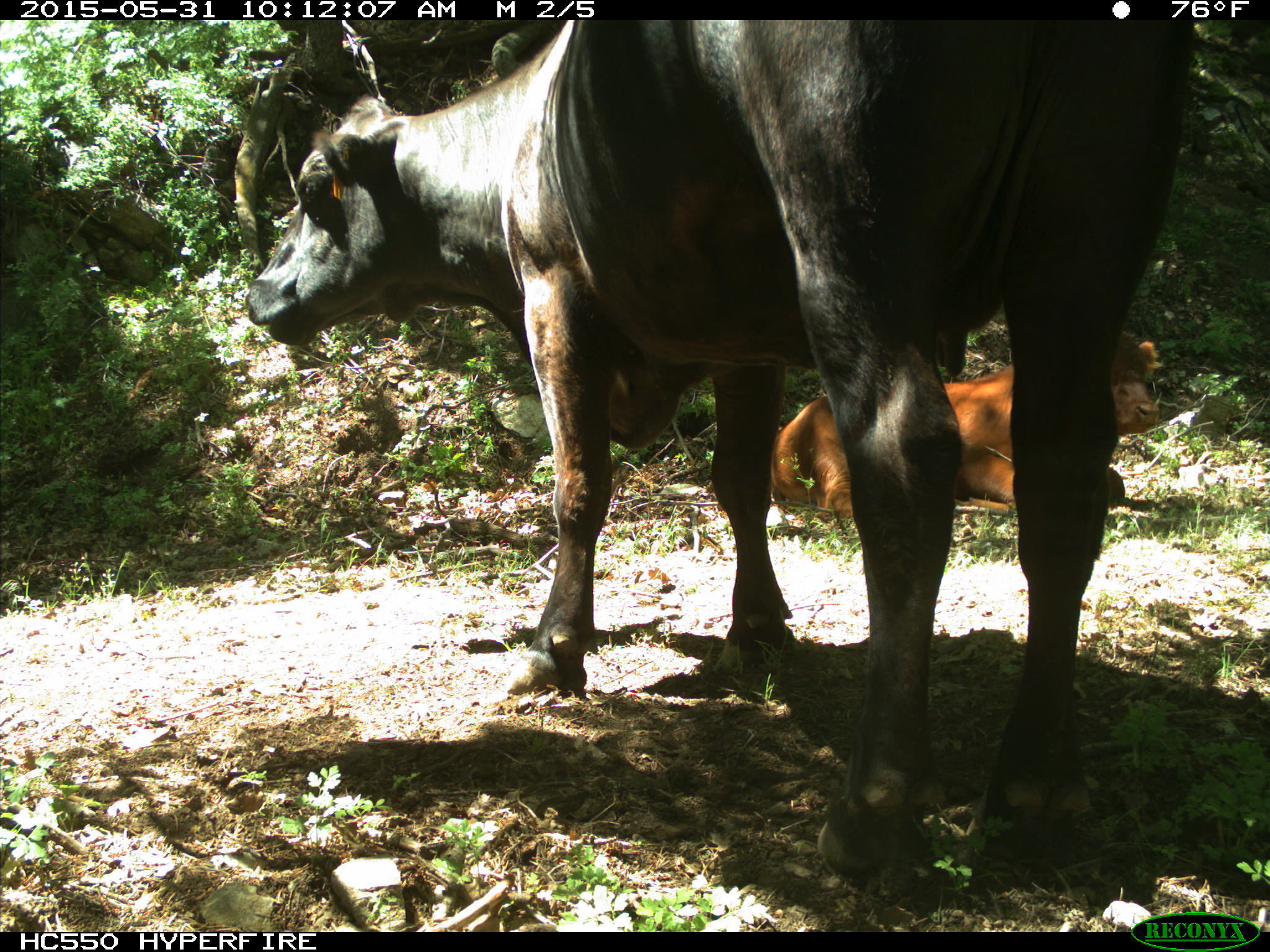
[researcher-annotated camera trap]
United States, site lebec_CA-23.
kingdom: Animalia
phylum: Chordata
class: Mammalia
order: Artiodactyla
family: Bovidae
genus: Bos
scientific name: Bos taurus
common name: domestic cow